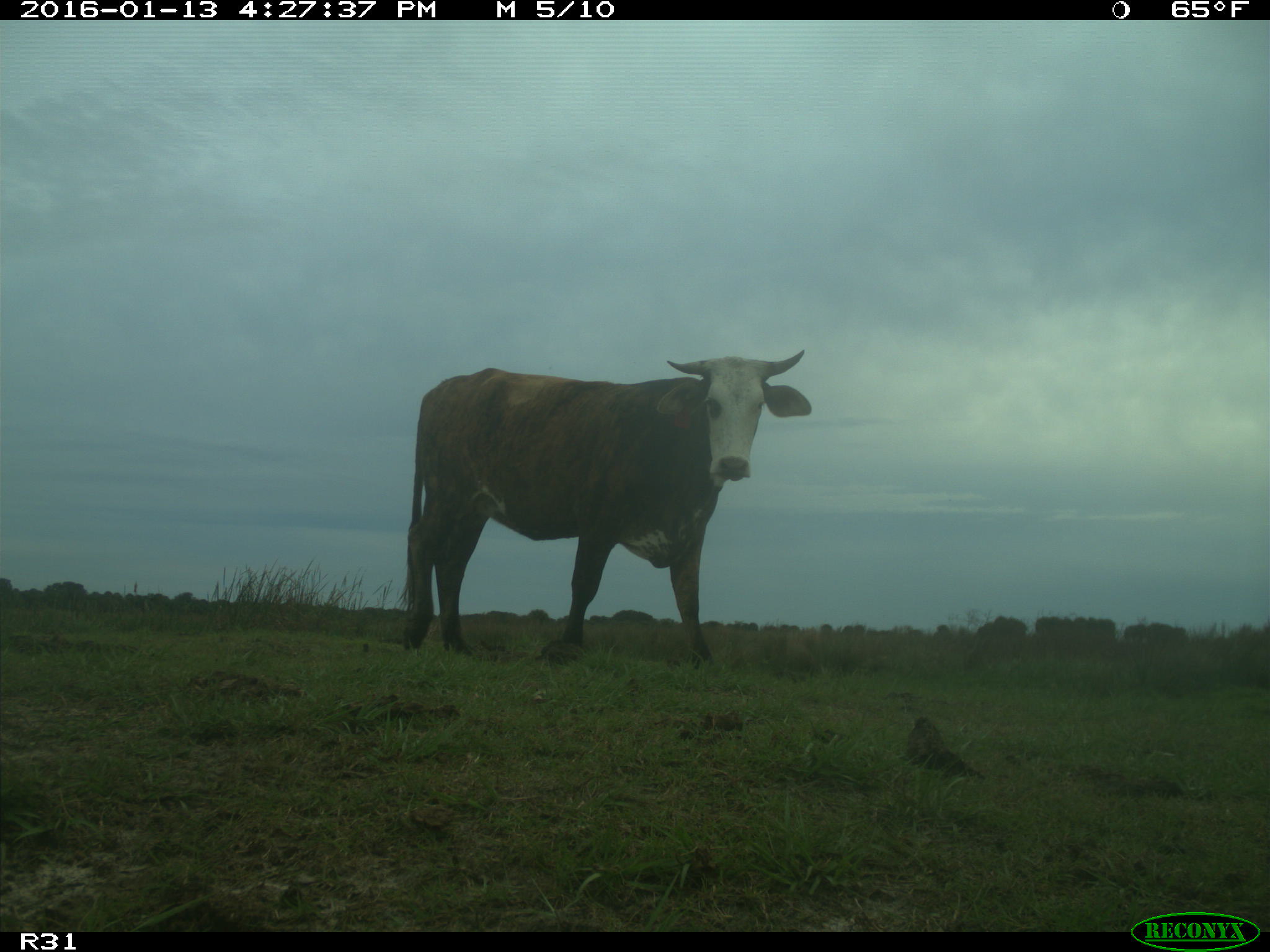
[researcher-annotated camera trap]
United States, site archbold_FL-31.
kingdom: Animalia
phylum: Chordata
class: Mammalia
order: Artiodactyla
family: Bovidae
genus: Bos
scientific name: Bos taurus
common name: domestic cow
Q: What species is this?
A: Bos taurus (domestic cow).